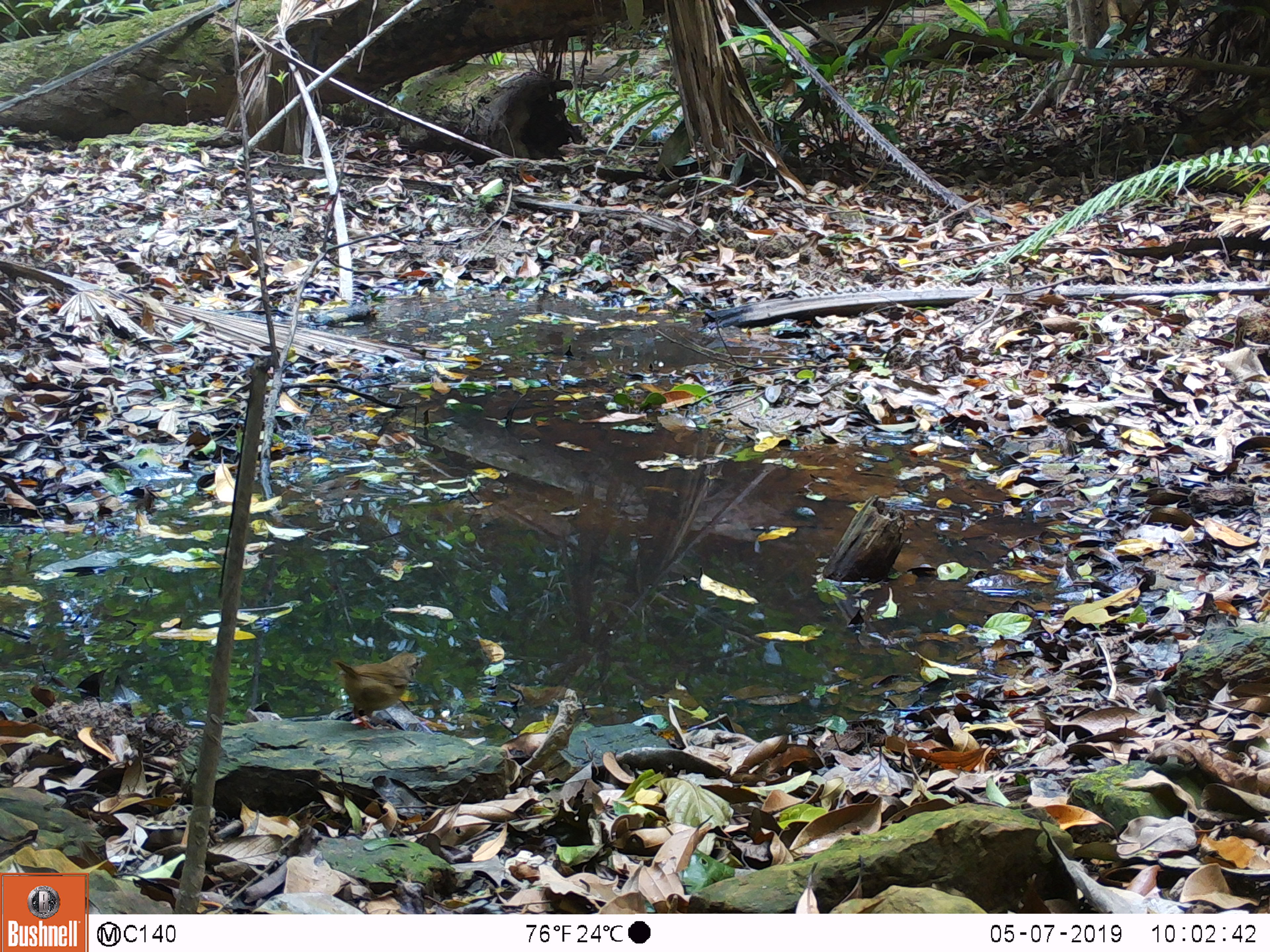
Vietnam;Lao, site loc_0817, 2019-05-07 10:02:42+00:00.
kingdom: Animalia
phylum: Chordata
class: Aves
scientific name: Aves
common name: bird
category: unidentified bird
Unidentified bird (bird) (Aves). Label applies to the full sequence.